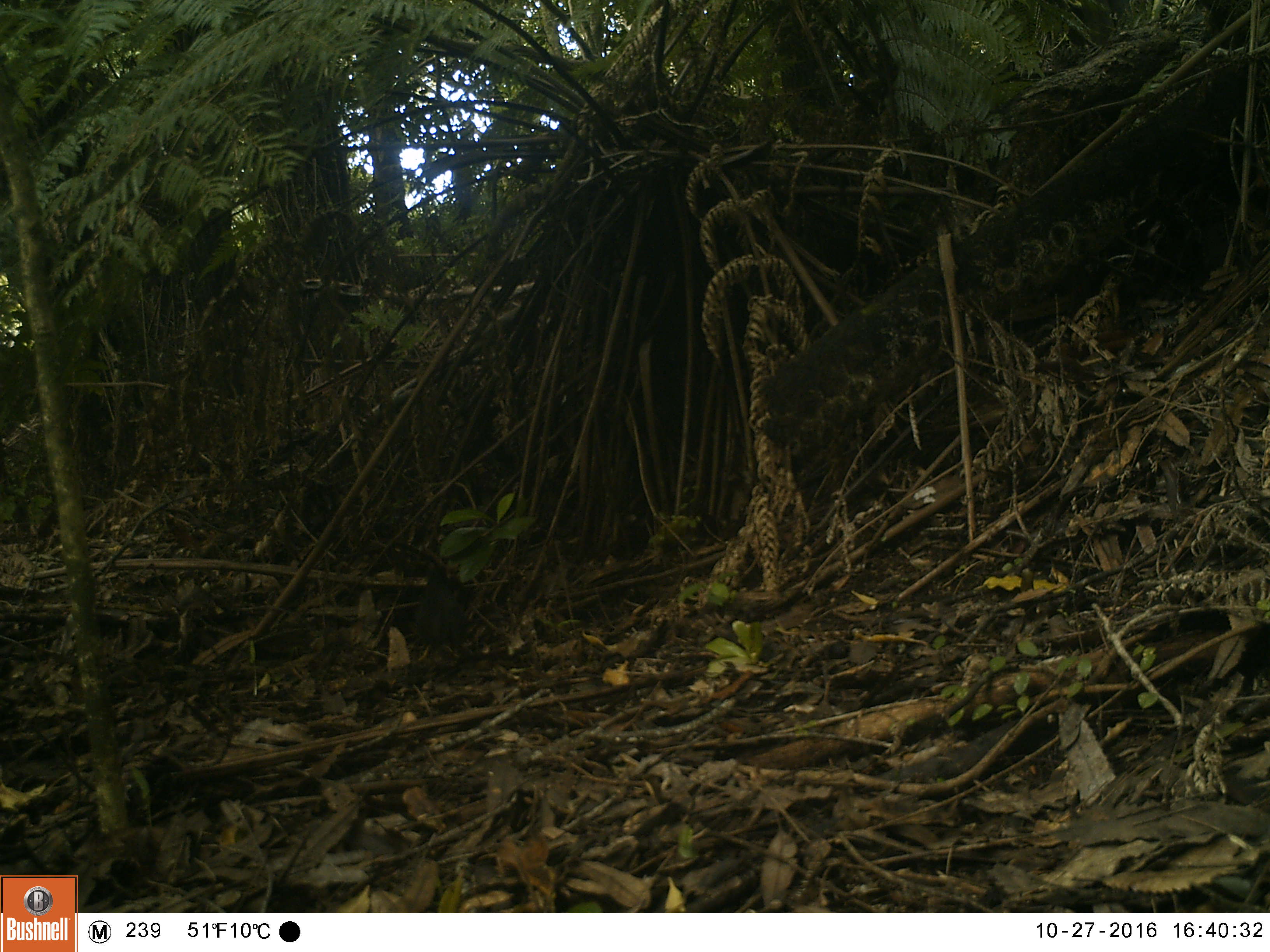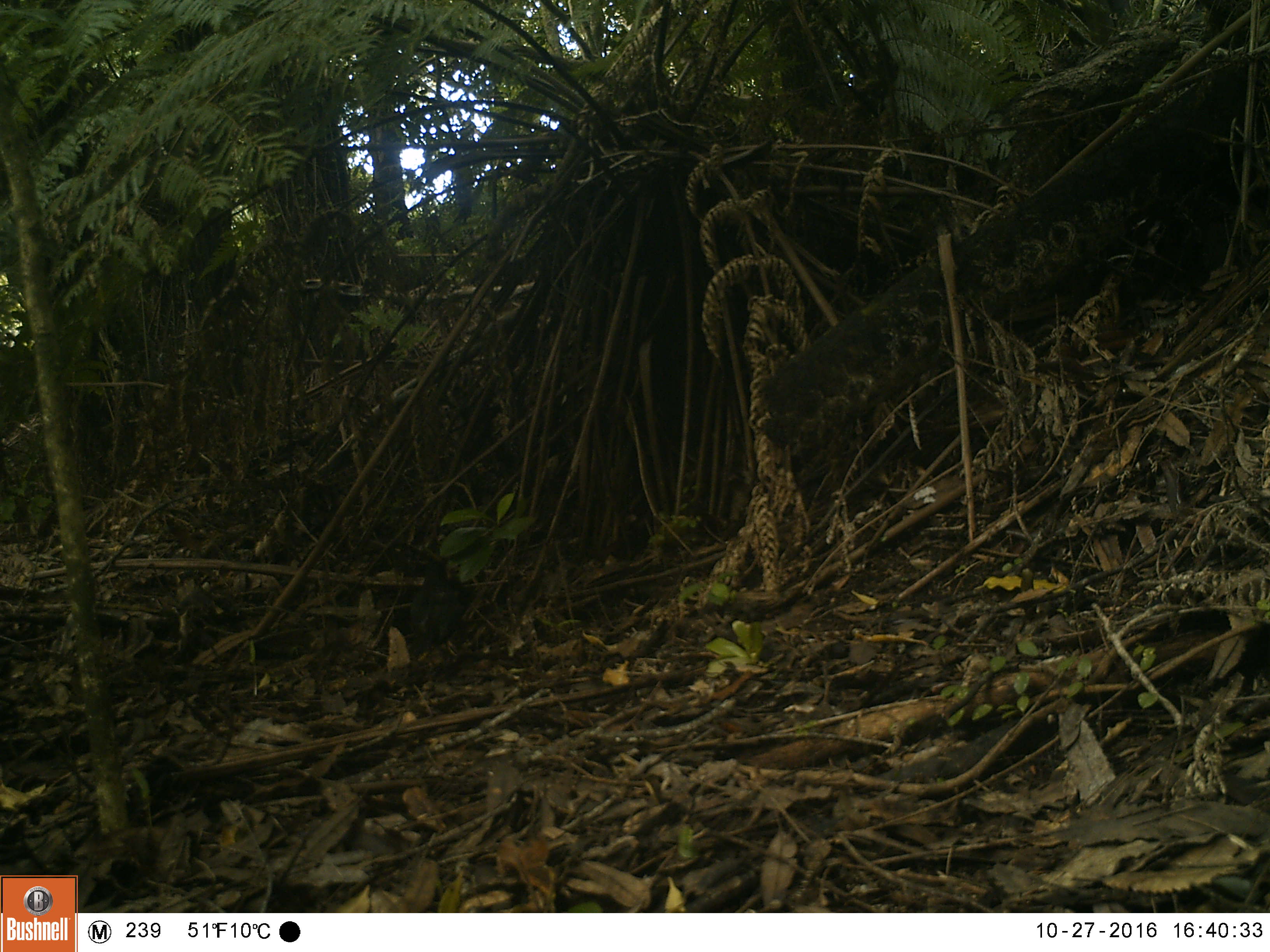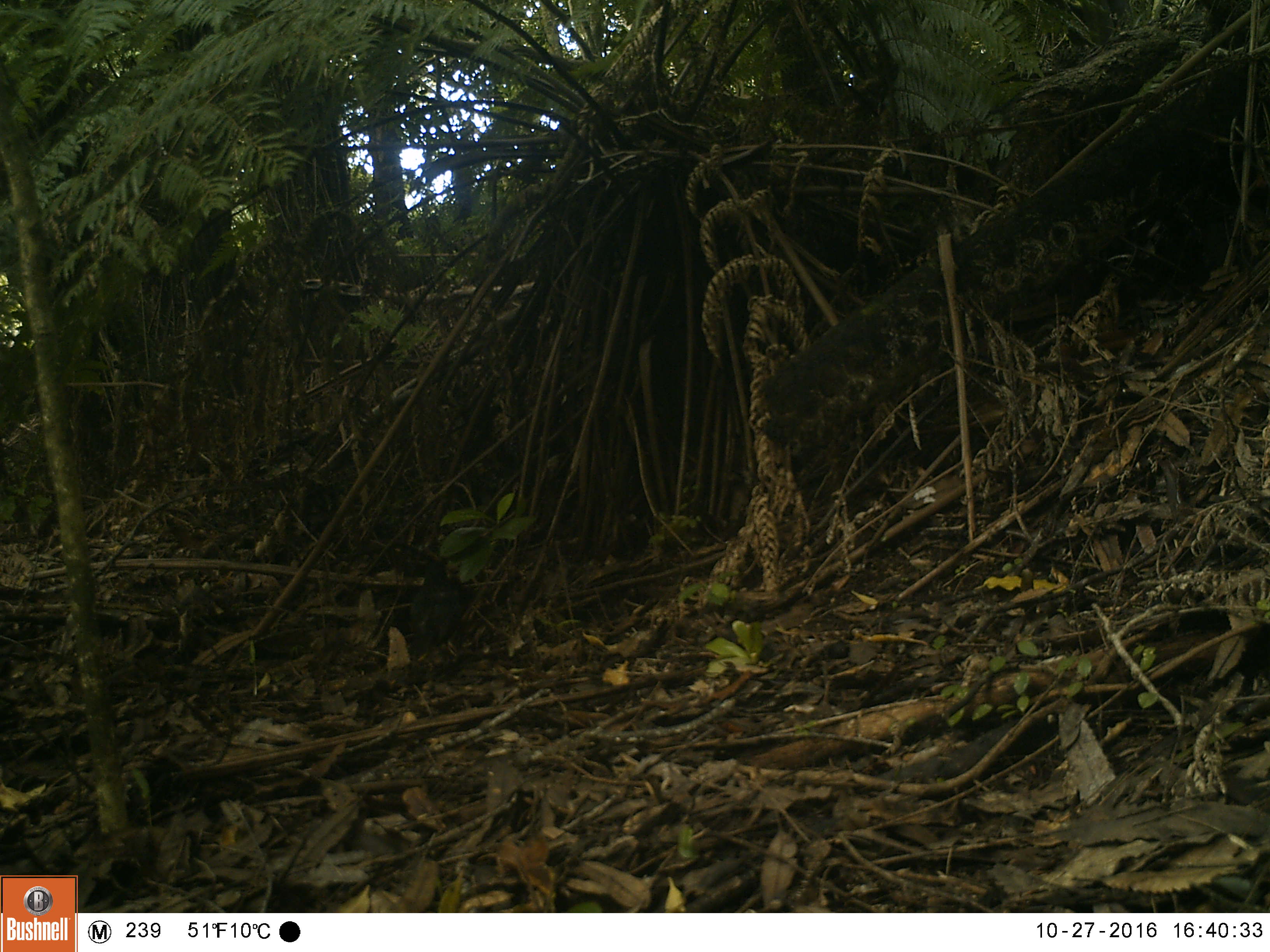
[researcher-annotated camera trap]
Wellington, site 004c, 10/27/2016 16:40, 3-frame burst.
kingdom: Animalia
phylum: Chordata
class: Aves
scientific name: Aves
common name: bird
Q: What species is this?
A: Bird (Aves).